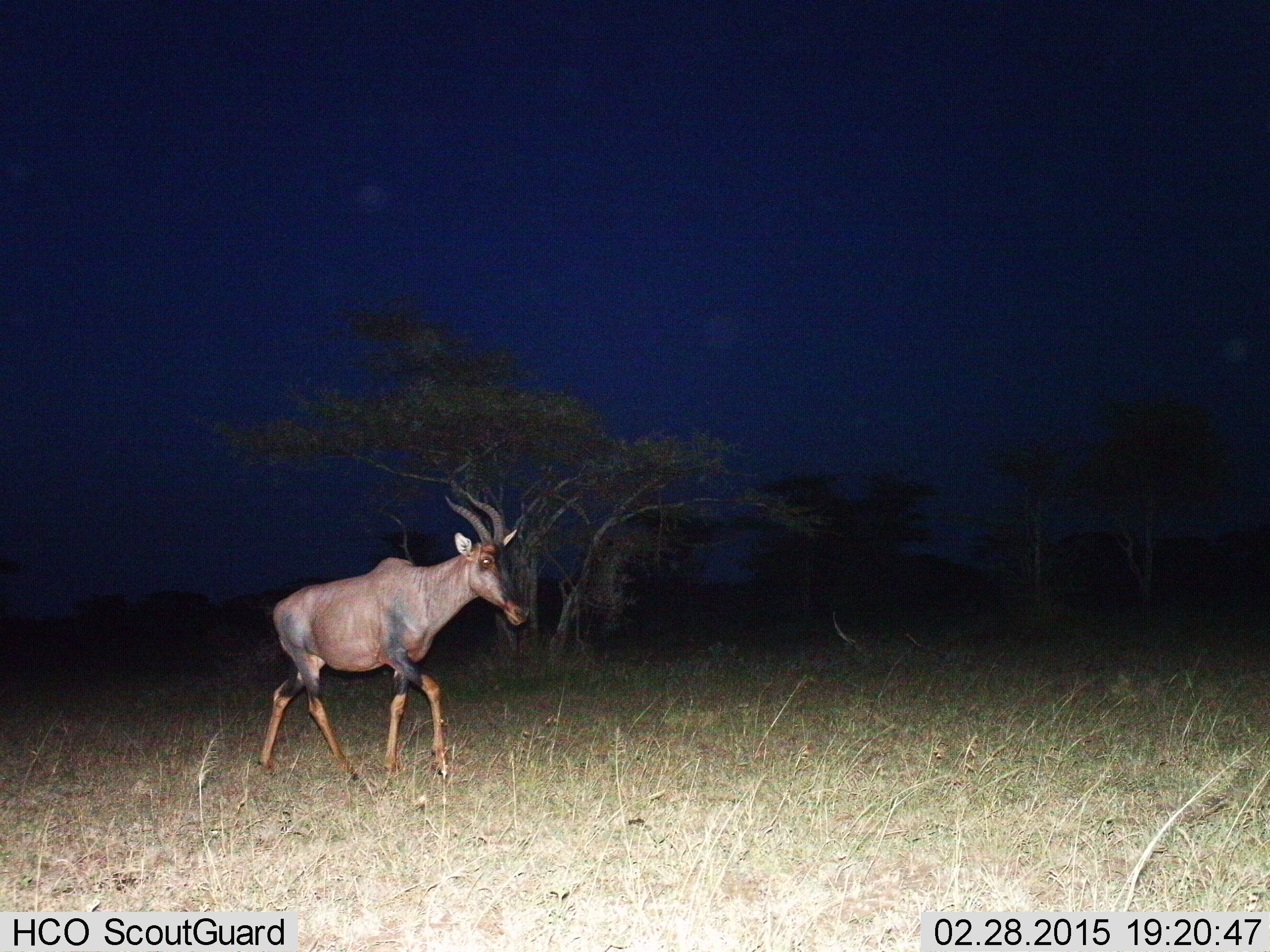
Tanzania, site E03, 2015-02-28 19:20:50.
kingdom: Animalia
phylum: Chordata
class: Mammalia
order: Artiodactyla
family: Bovidae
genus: Damaliscus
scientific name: Damaliscus lunatus jimela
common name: topi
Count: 1.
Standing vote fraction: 10%.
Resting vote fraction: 0%.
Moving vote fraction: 100%.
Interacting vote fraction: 0%.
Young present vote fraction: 0%.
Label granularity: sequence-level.